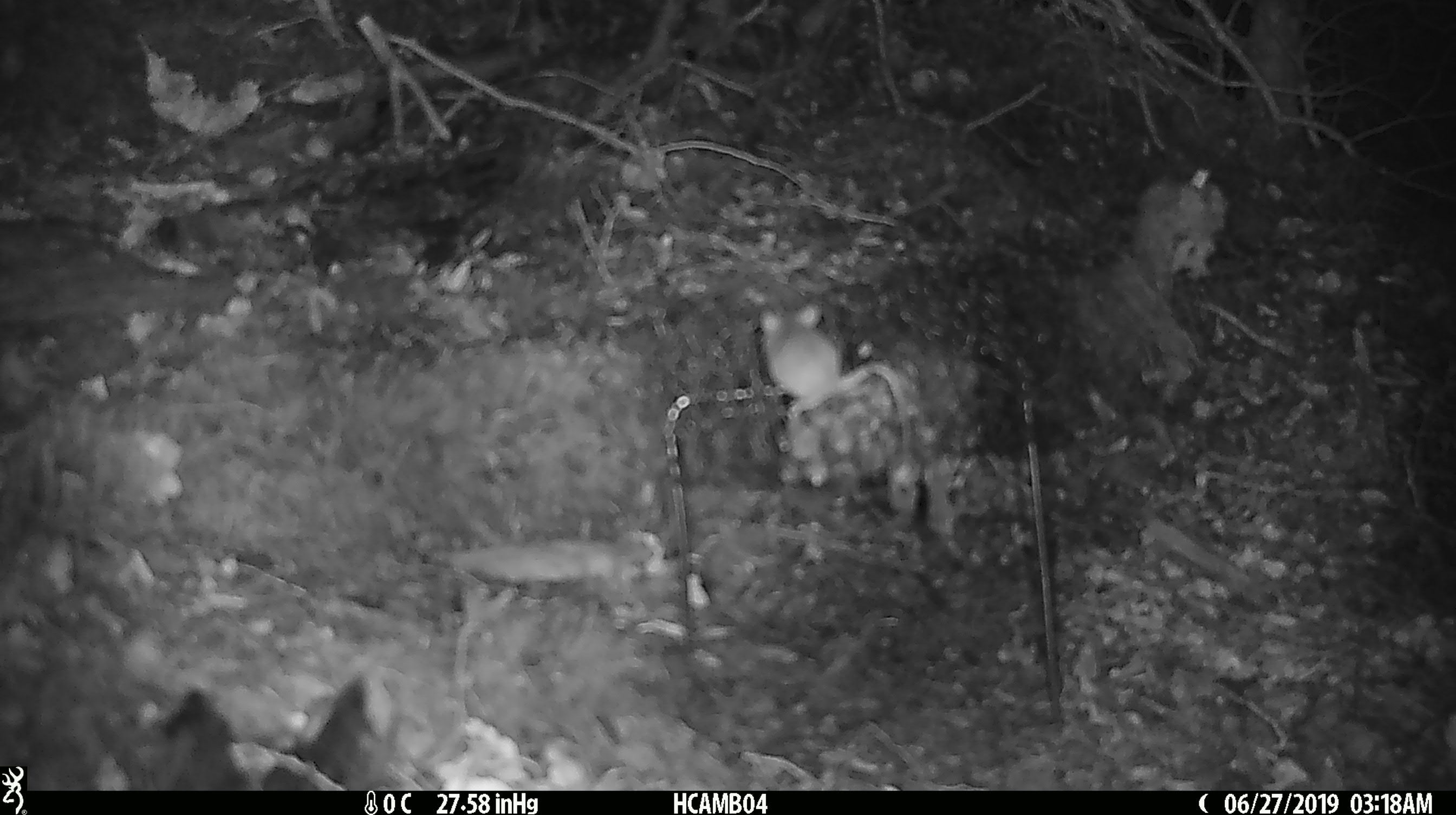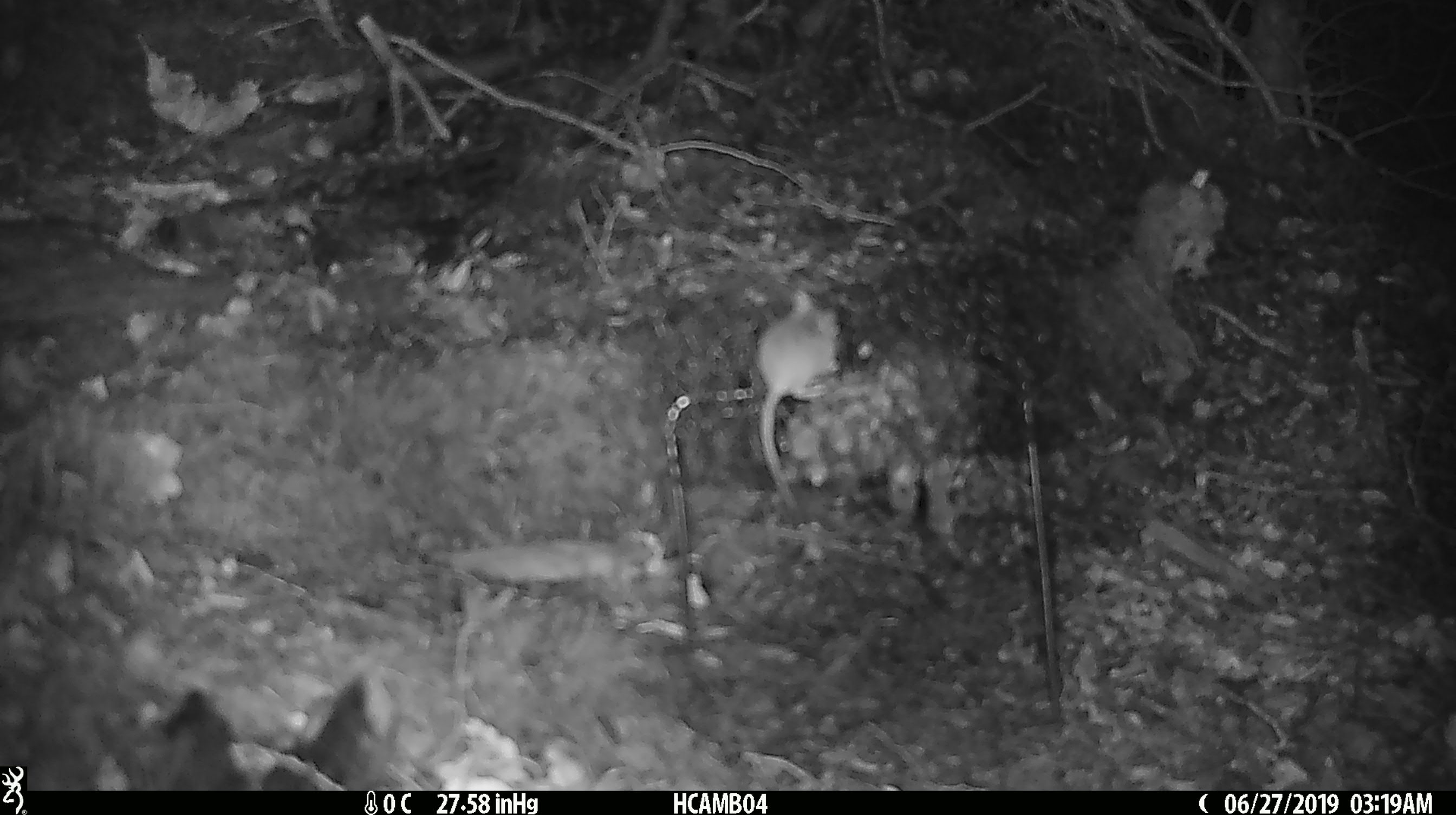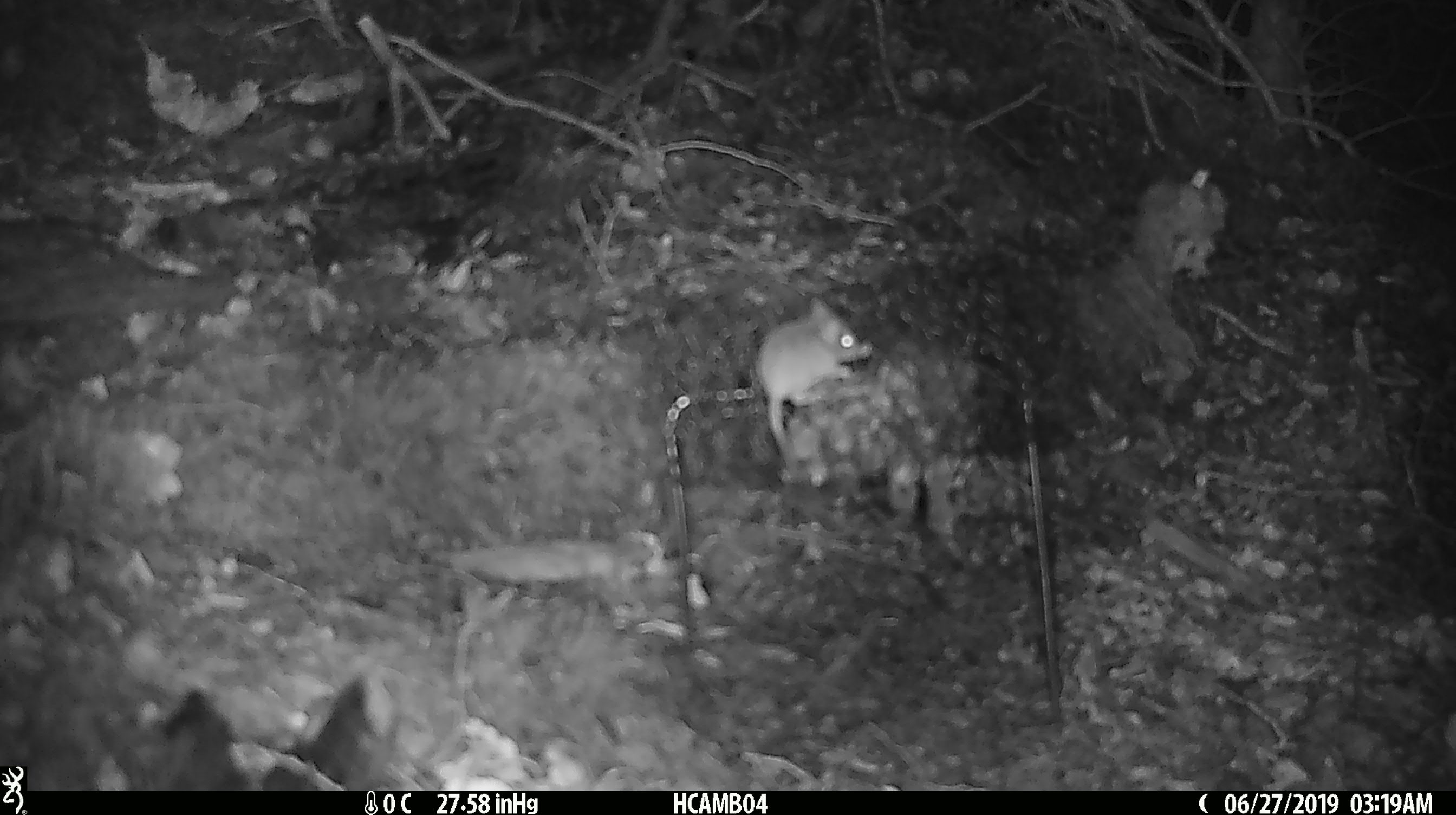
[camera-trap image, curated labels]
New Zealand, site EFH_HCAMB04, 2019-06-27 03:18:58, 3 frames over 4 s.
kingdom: Animalia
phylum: Chordata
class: Mammalia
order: Rodentia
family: Muridae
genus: Mus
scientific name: Mus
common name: mouse